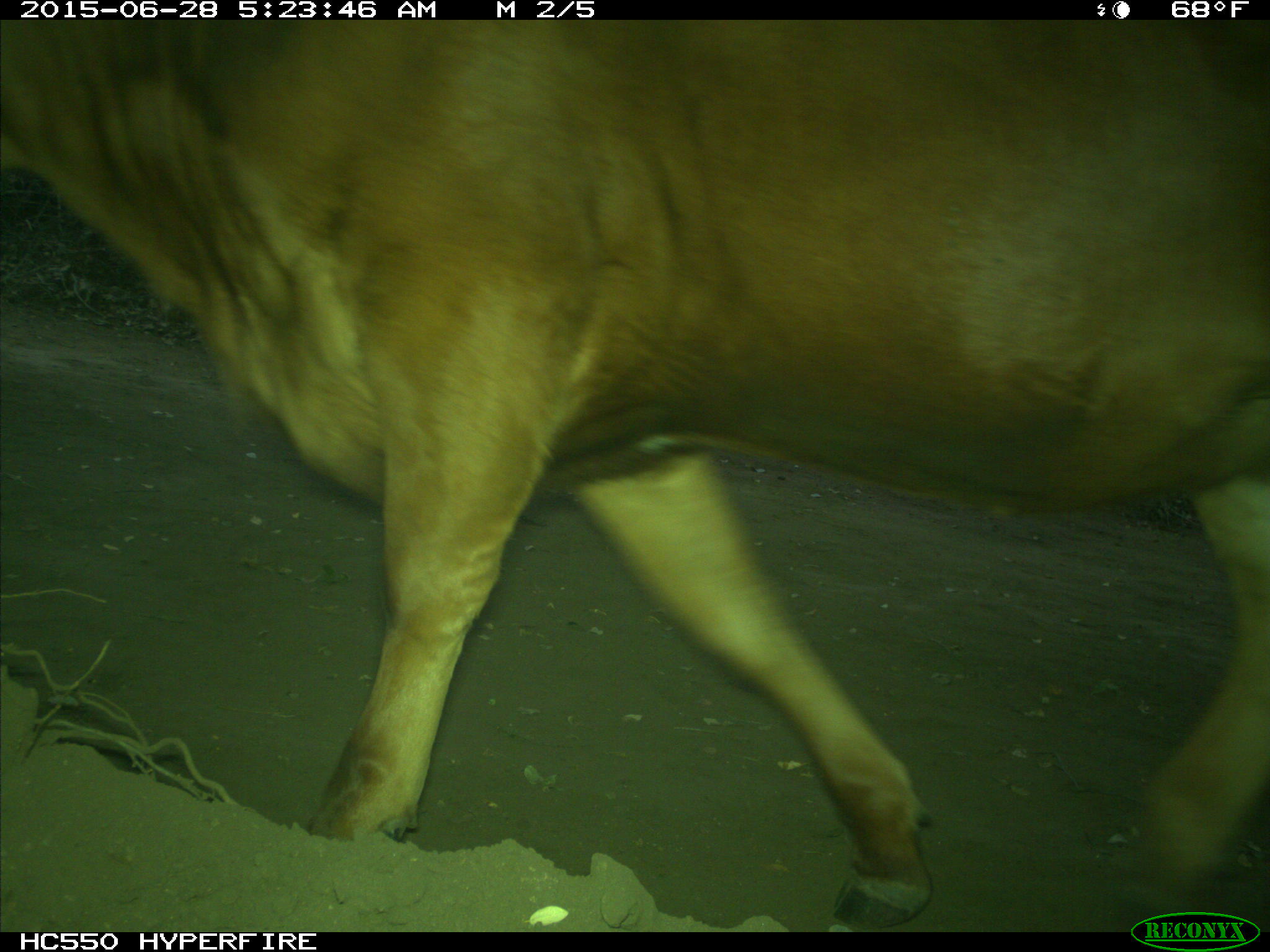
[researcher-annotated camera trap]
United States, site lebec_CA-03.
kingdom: Animalia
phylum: Chordata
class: Mammalia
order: Artiodactyla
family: Bovidae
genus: Bos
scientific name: Bos taurus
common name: domestic cow